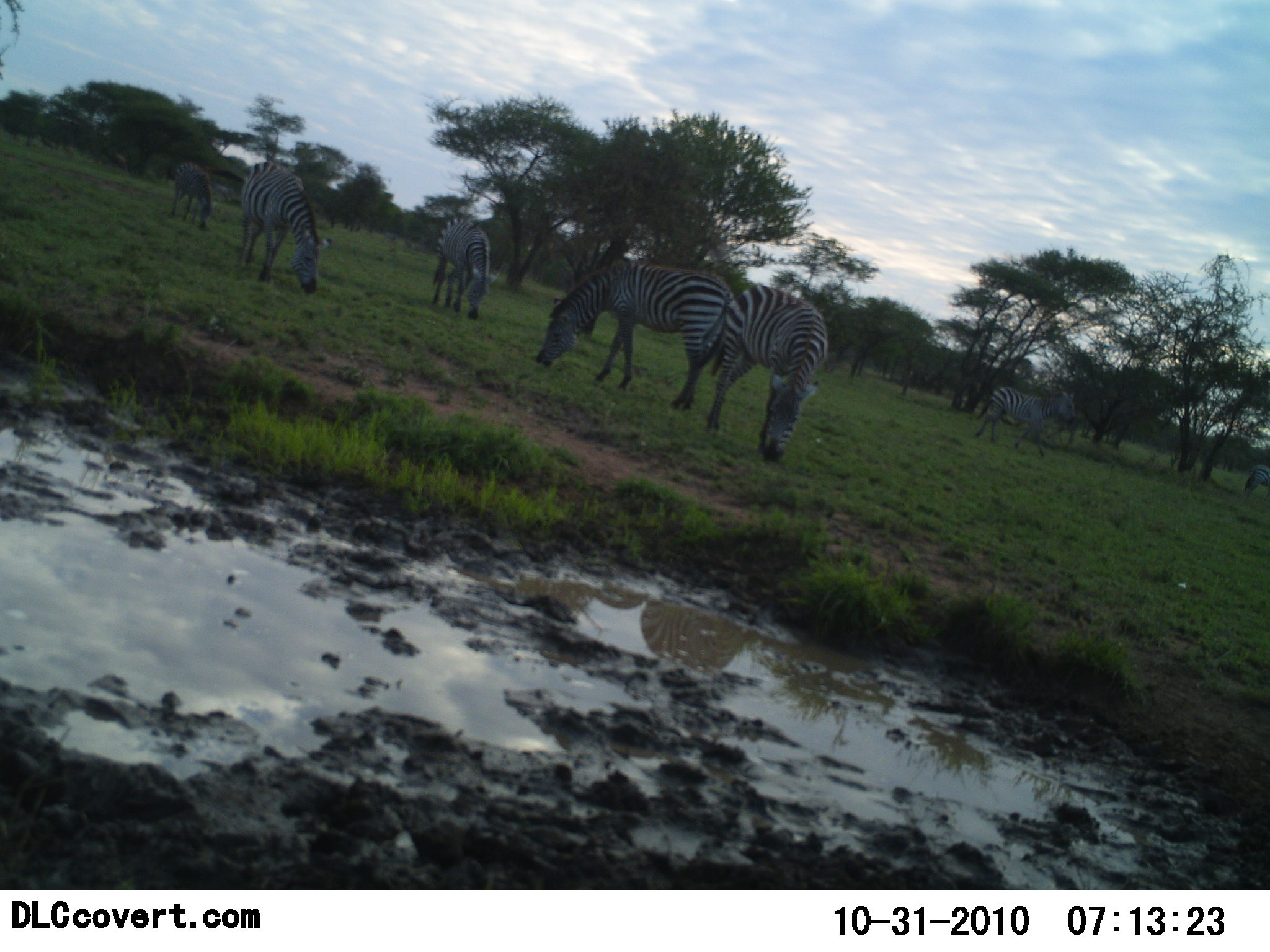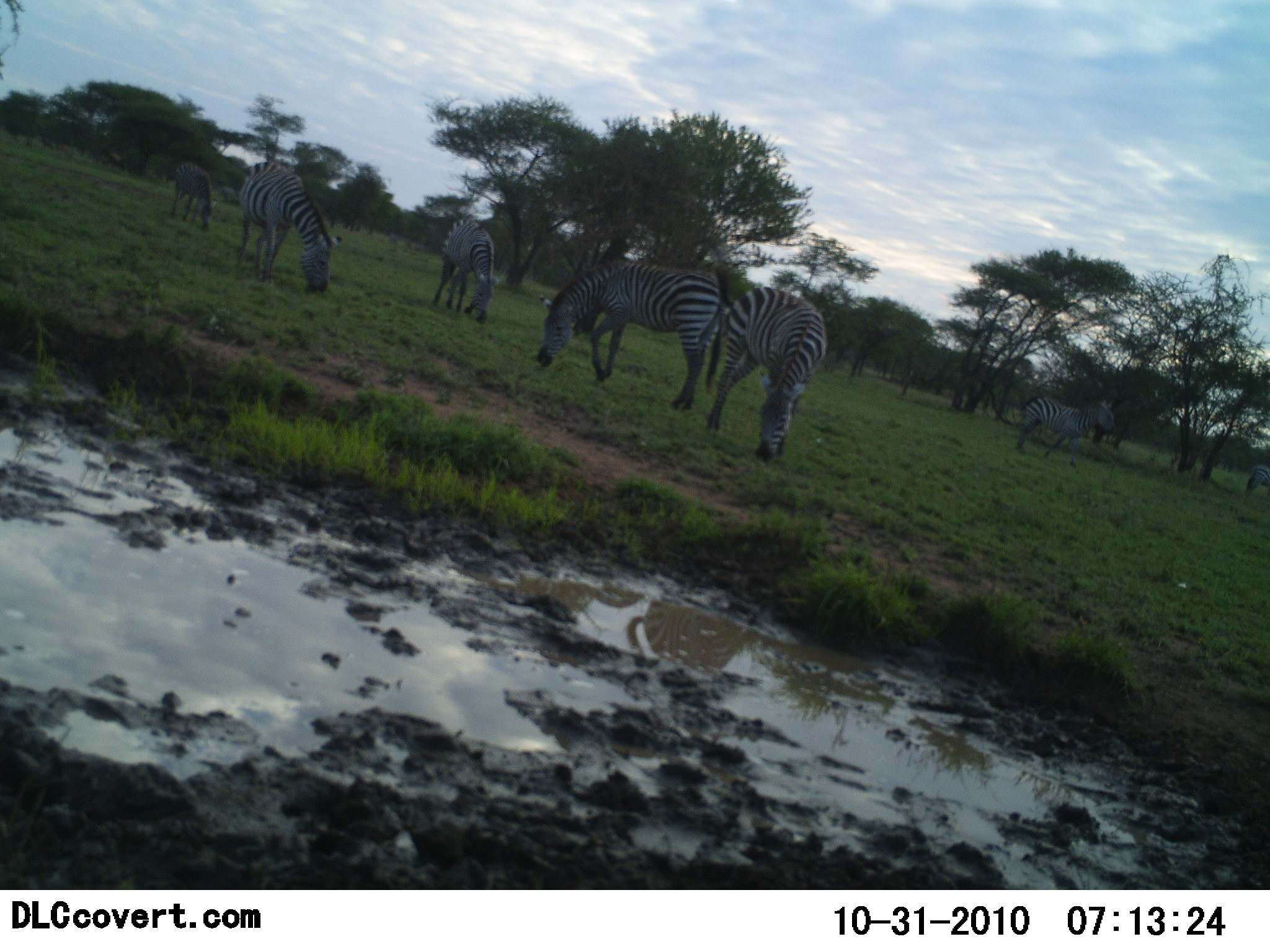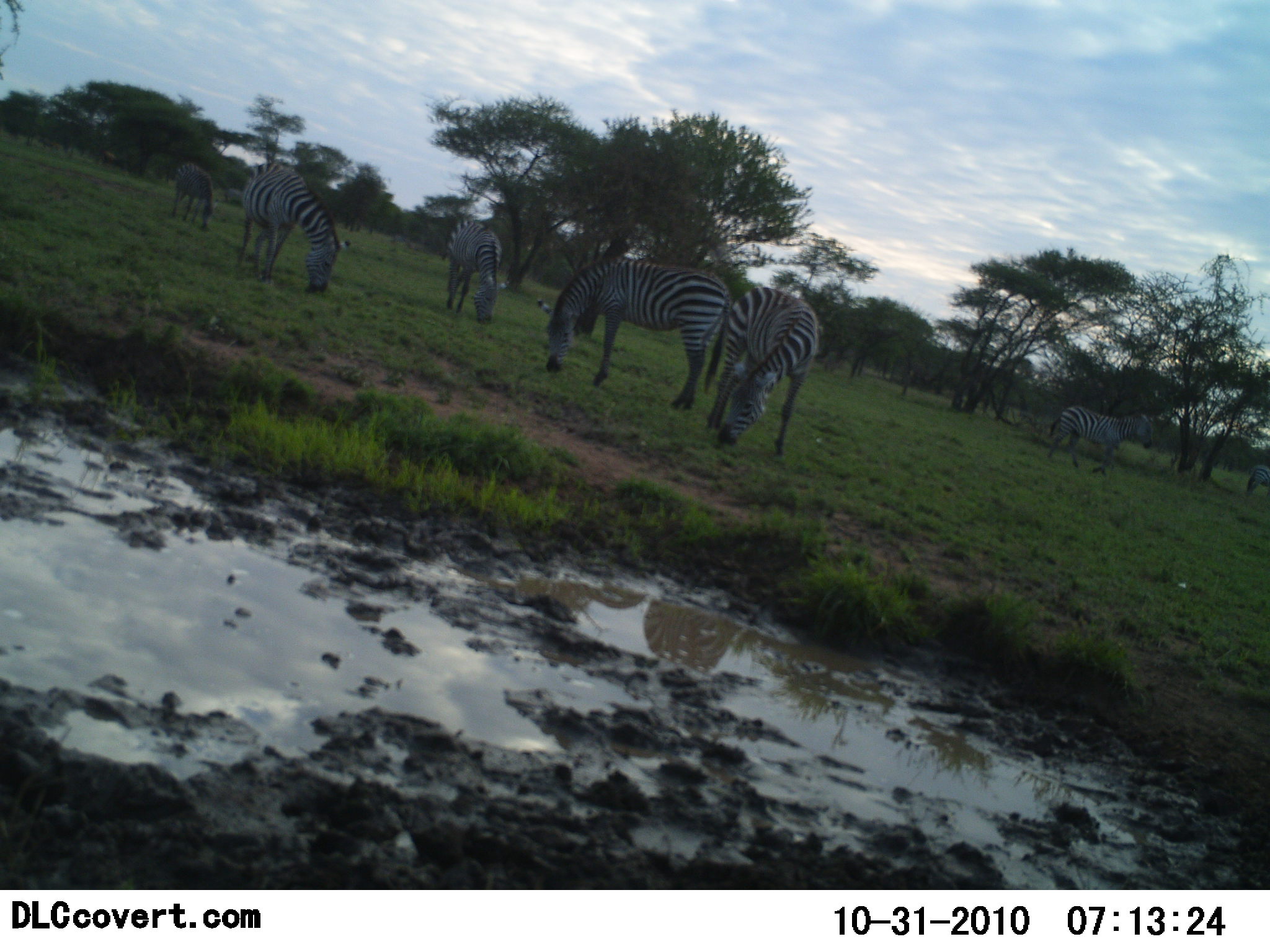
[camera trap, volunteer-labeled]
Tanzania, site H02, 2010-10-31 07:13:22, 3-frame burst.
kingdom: Animalia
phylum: Chordata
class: Mammalia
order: Perissodactyla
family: Equidae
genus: Equus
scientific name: Equus quagga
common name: plains zebra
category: zebra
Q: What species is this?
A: Zebra (plains zebra) (Equus quagga).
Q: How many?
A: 6.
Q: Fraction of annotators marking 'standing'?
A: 11%.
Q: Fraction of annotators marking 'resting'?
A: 0%.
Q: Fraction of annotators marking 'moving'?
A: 42%.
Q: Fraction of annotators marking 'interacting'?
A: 0%.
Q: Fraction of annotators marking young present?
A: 0%.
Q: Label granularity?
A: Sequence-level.